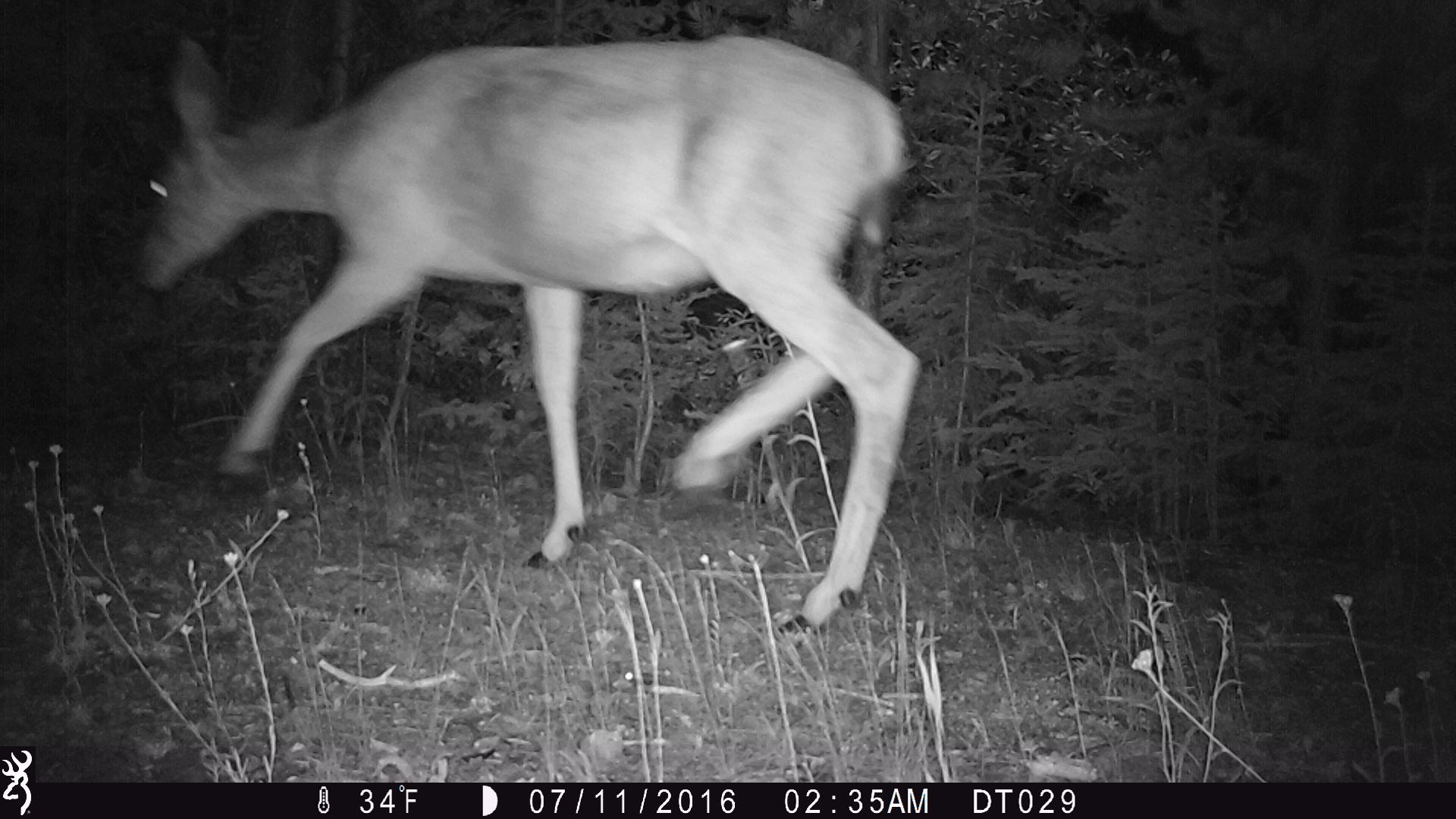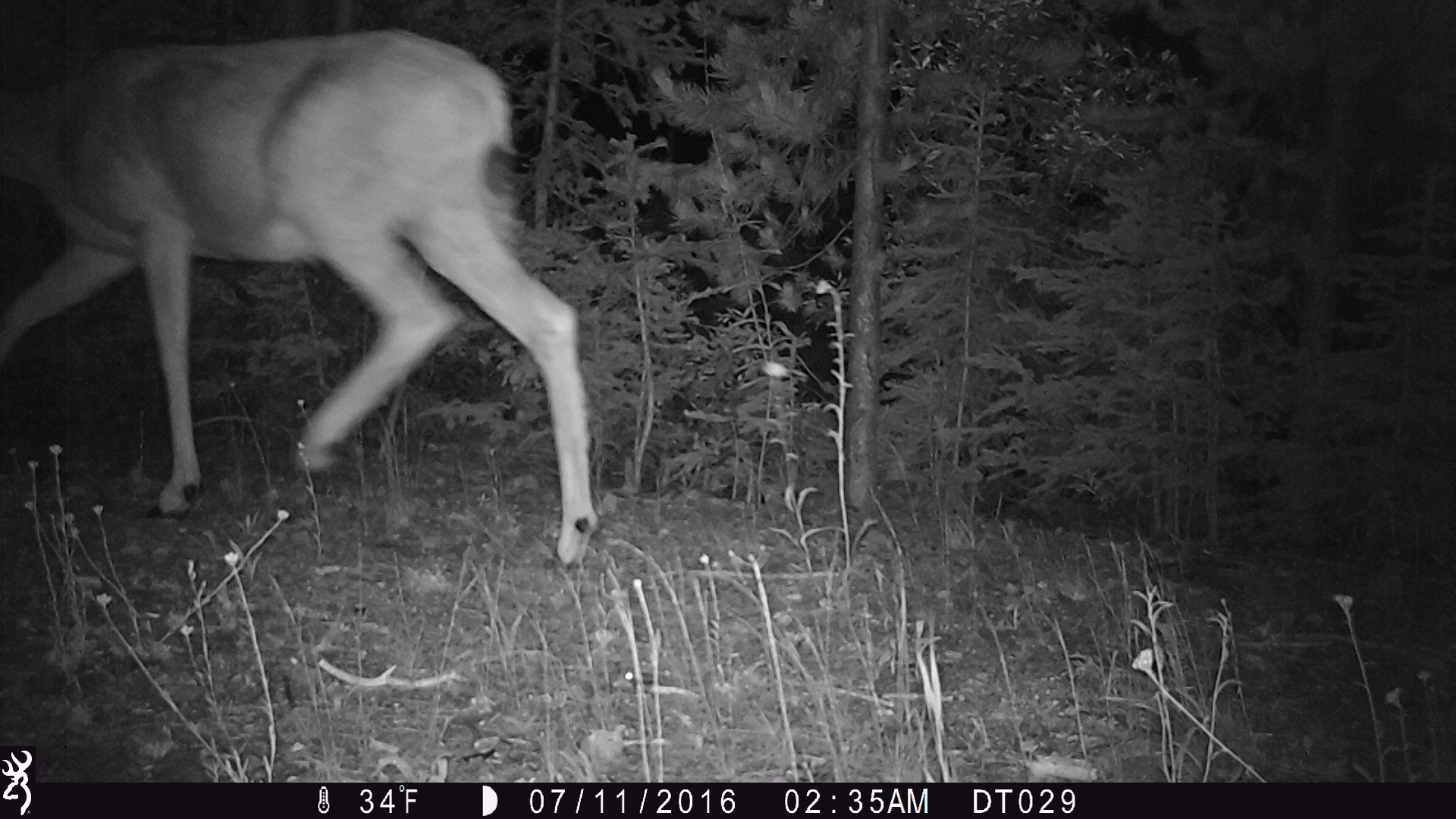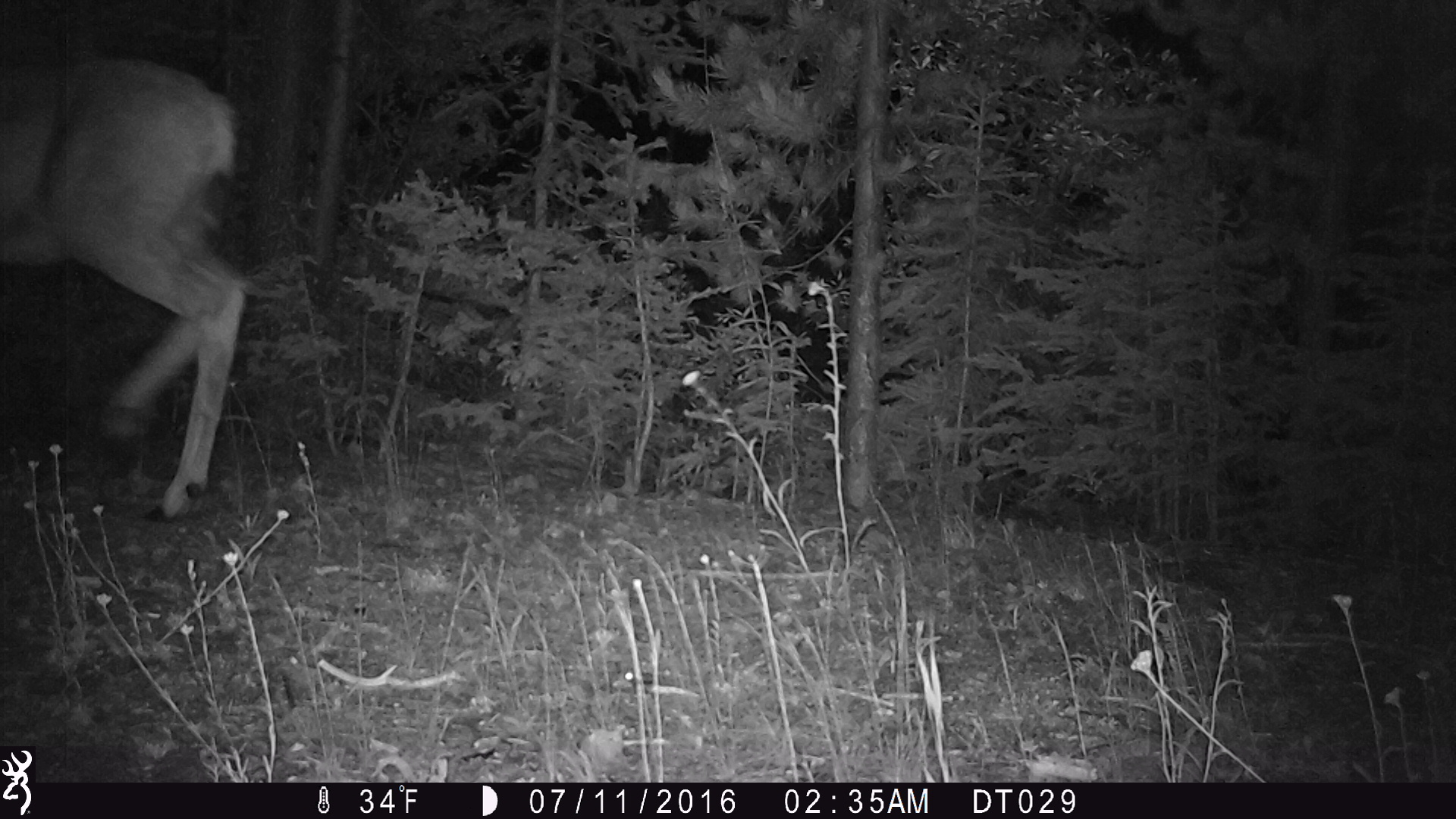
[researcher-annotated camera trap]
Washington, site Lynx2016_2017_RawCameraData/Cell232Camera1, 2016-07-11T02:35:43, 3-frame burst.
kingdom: Animalia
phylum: Chordata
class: Mammalia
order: Artiodactyla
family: Cervidae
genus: Odocoileus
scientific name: Odocoileus hemionus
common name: mule deer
Odocoileus hemionus (mule deer). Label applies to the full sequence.